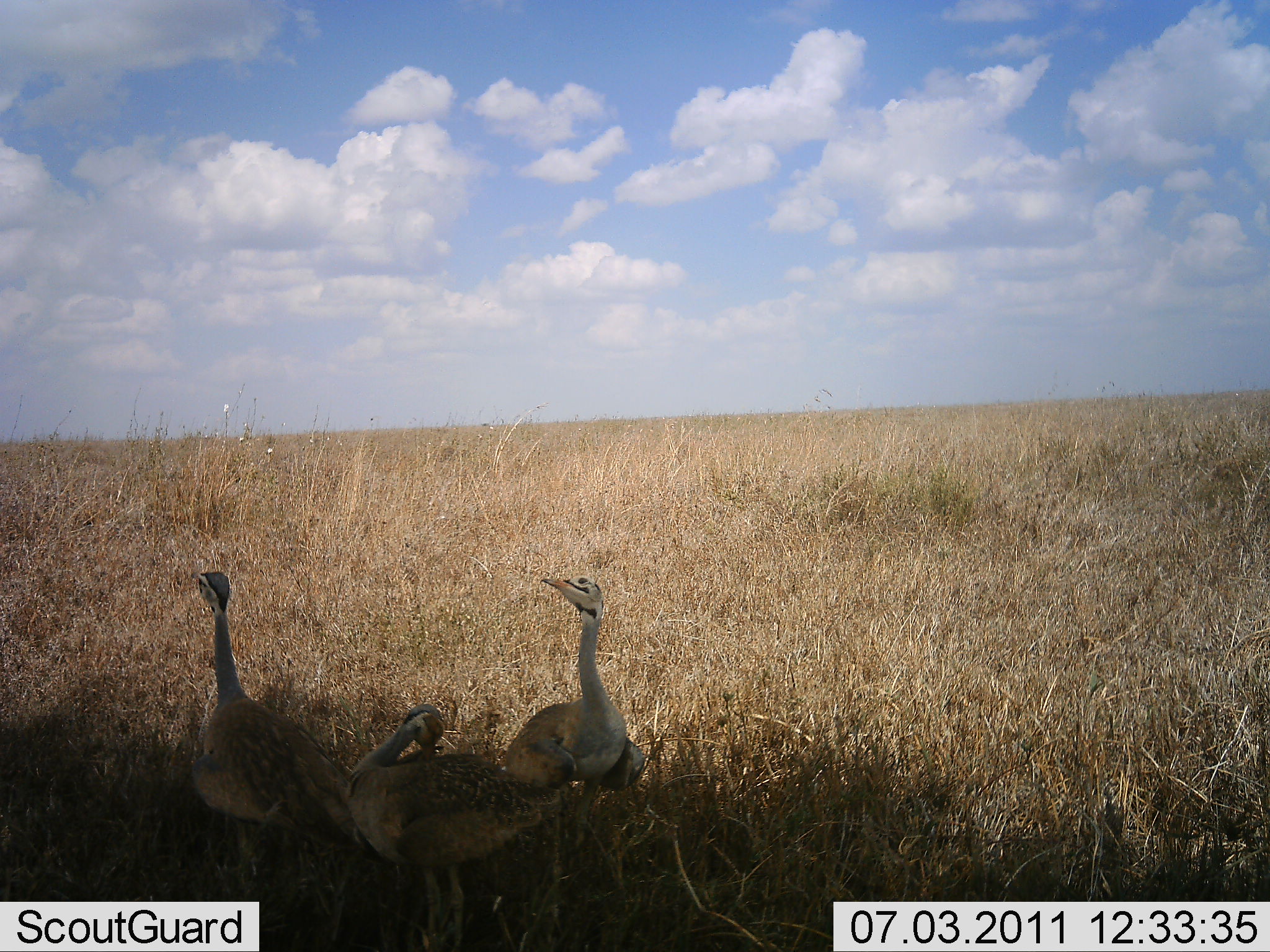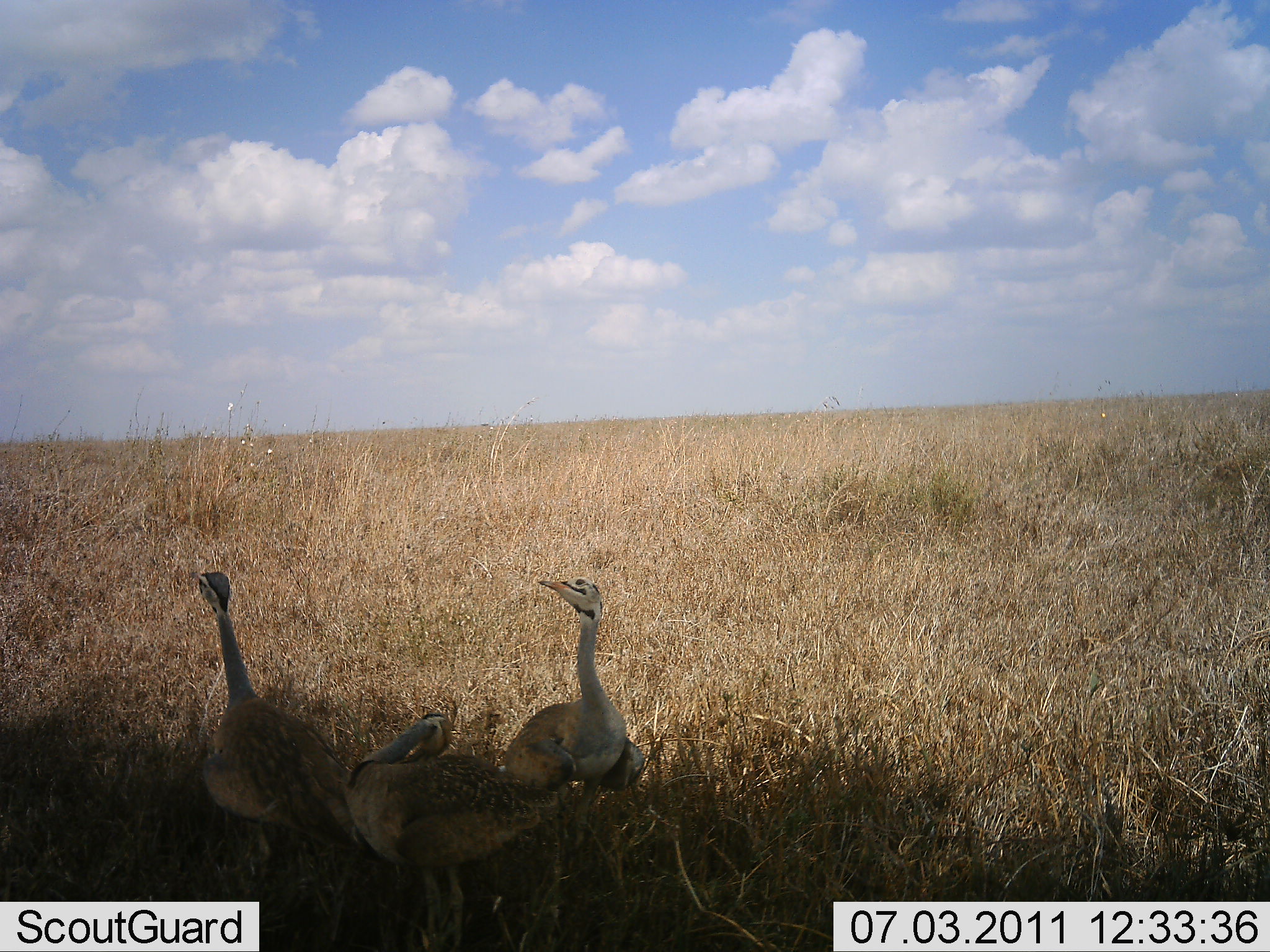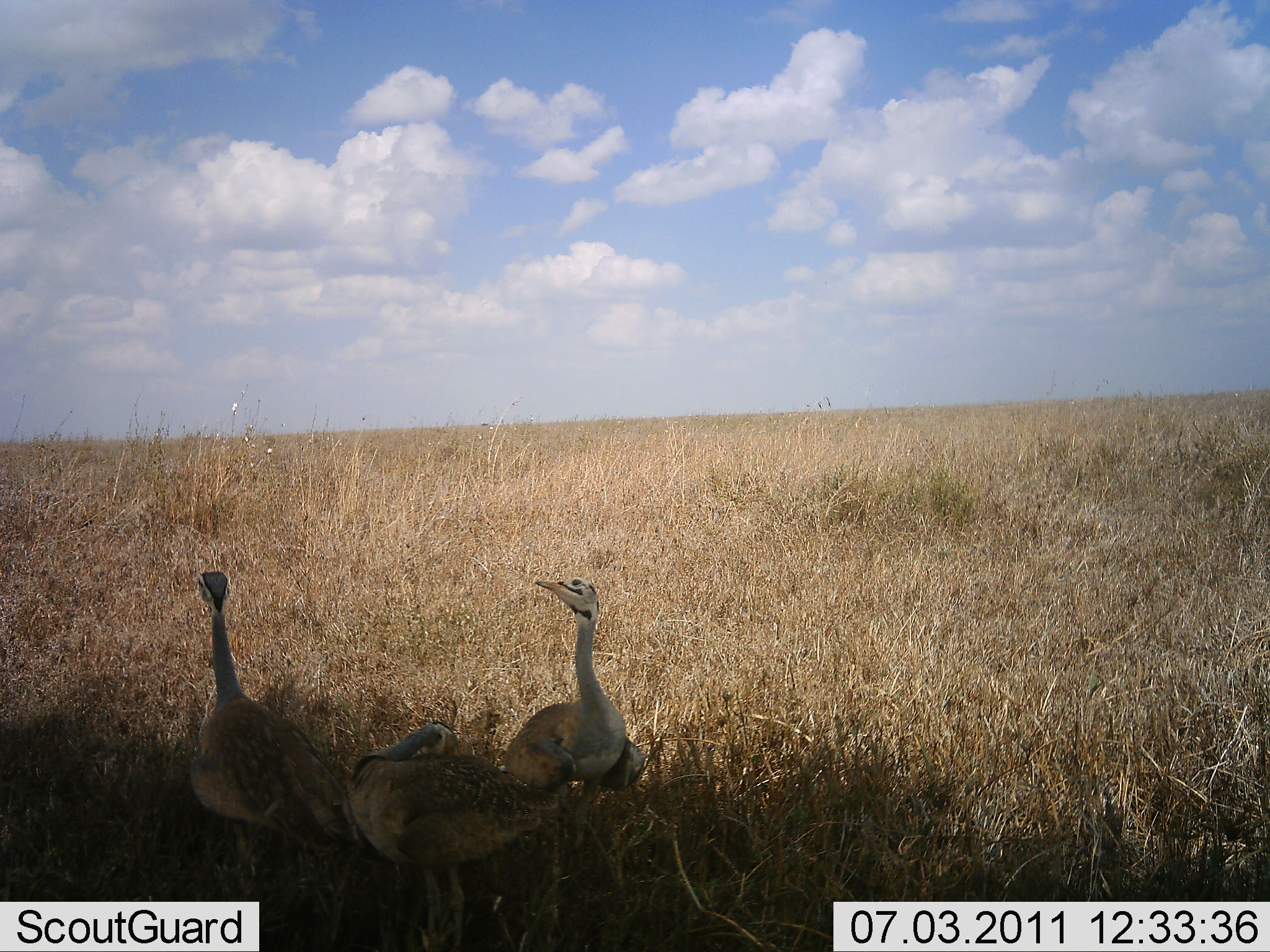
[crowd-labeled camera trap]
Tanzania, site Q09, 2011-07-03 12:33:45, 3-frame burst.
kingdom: Animalia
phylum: Chordata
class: Aves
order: Otidiformes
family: Otididae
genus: Ardeotis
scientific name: Ardeotis kori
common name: kori bustard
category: koribustard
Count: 3.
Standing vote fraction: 90%.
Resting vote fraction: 10%.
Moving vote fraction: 0%.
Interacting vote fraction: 10%.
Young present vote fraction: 10%.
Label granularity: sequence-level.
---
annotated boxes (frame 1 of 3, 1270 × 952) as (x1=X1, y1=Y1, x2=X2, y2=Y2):
animal: (x1=346, y1=702, x2=565, y2=952); (x1=189, y1=569, x2=365, y2=876); (x1=498, y1=572, x2=645, y2=889)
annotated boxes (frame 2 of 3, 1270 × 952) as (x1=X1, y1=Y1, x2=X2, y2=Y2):
animal: (x1=338, y1=713, x2=571, y2=952); (x1=196, y1=570, x2=362, y2=857); (x1=494, y1=574, x2=648, y2=852)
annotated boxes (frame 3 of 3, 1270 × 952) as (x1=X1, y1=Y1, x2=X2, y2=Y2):
animal: (x1=187, y1=569, x2=360, y2=878); (x1=342, y1=720, x2=566, y2=952); (x1=489, y1=576, x2=645, y2=855)